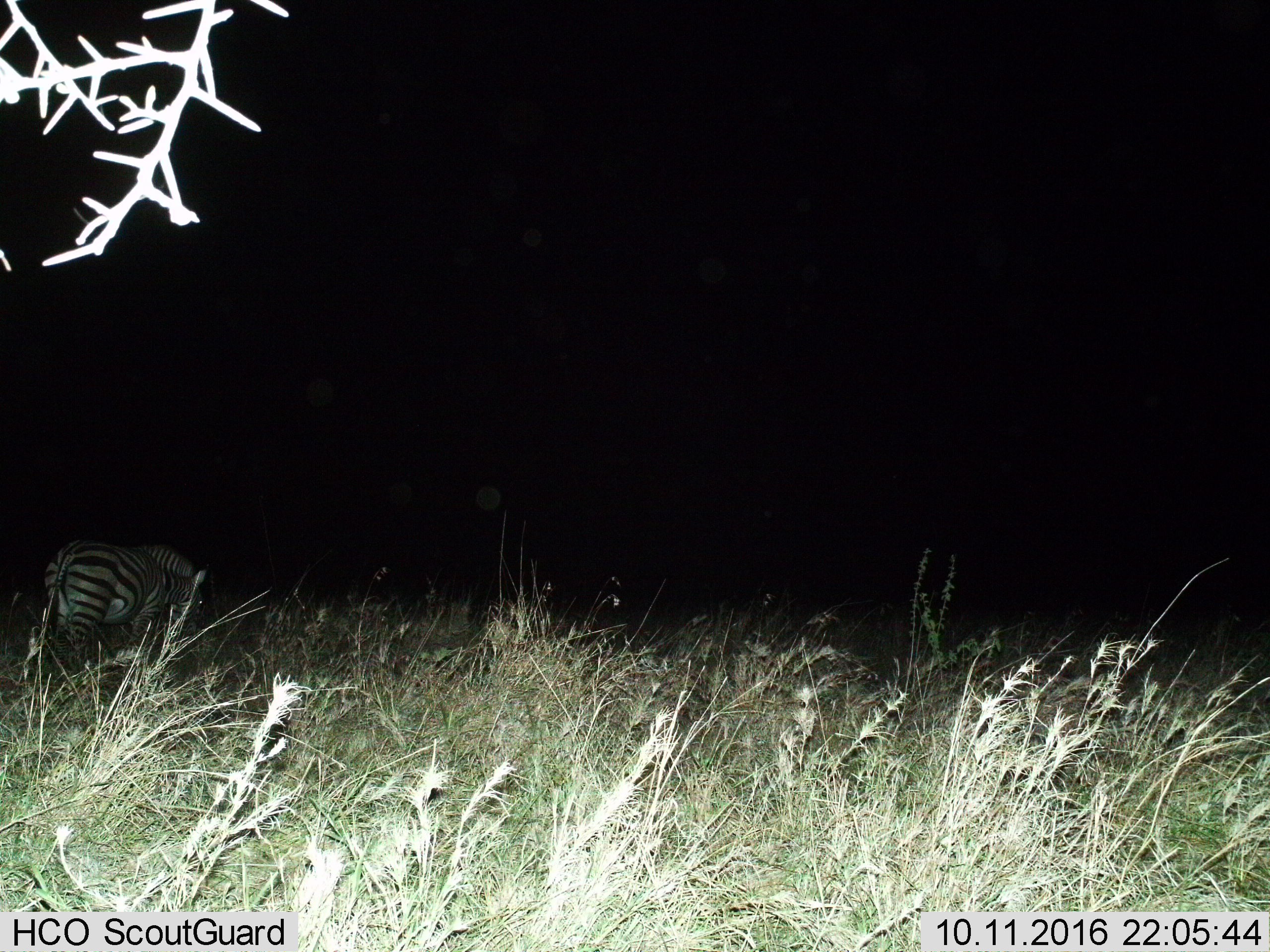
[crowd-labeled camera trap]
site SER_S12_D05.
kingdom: Animalia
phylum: Chordata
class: Mammalia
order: Perissodactyla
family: Equidae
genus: Equus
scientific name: Equus quagga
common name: plains zebra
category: zebraplains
Zebraplains (plains zebra) (Equus quagga), count 1. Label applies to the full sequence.